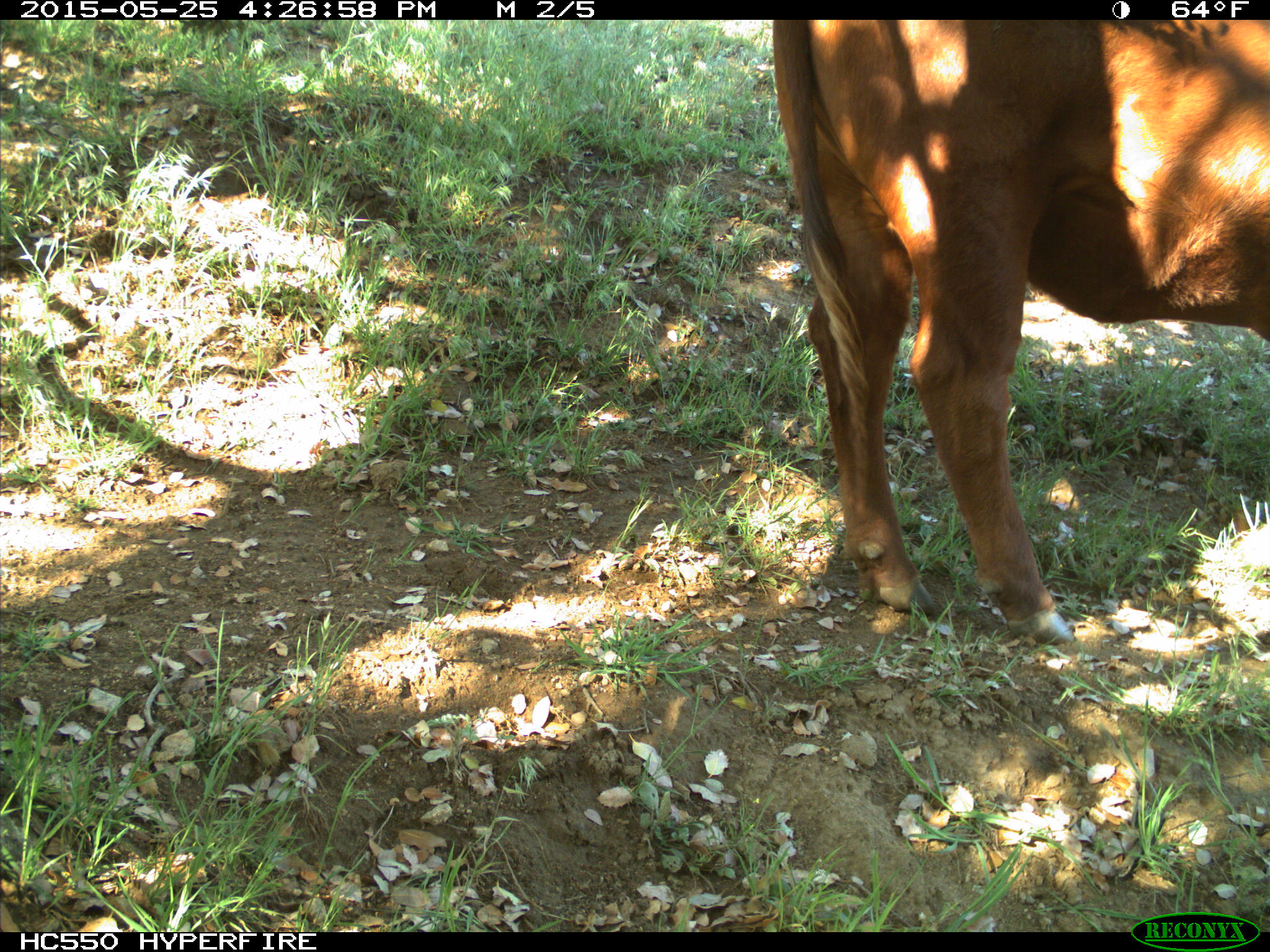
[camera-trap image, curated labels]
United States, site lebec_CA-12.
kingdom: Animalia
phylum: Chordata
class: Mammalia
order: Artiodactyla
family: Bovidae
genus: Bos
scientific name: Bos taurus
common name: domestic cow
Bos taurus (domestic cow).